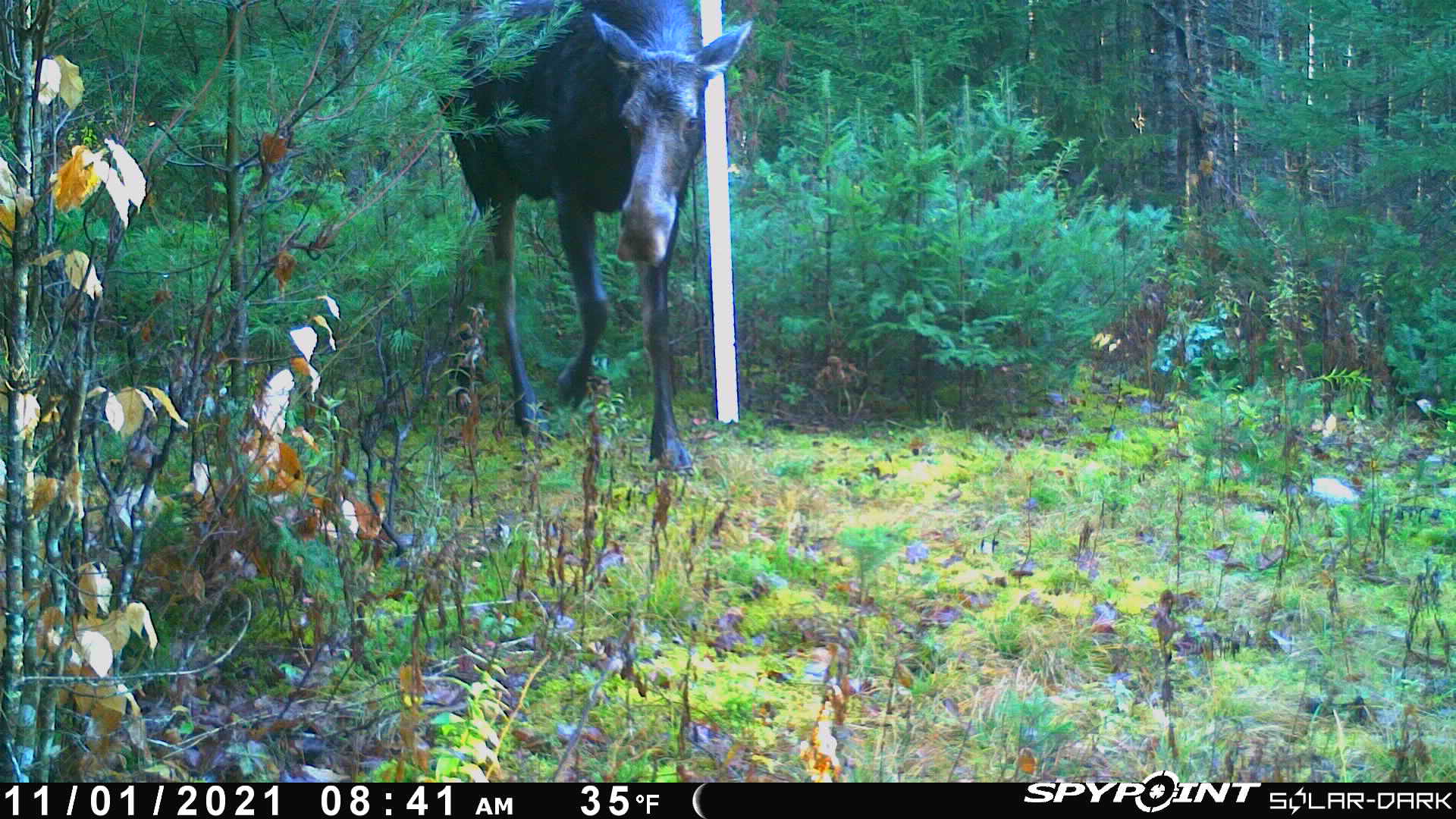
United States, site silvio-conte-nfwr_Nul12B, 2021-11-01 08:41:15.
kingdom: Animalia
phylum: Chordata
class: Mammalia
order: Artiodactyla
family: Cervidae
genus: Alces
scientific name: Alces alces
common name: moose